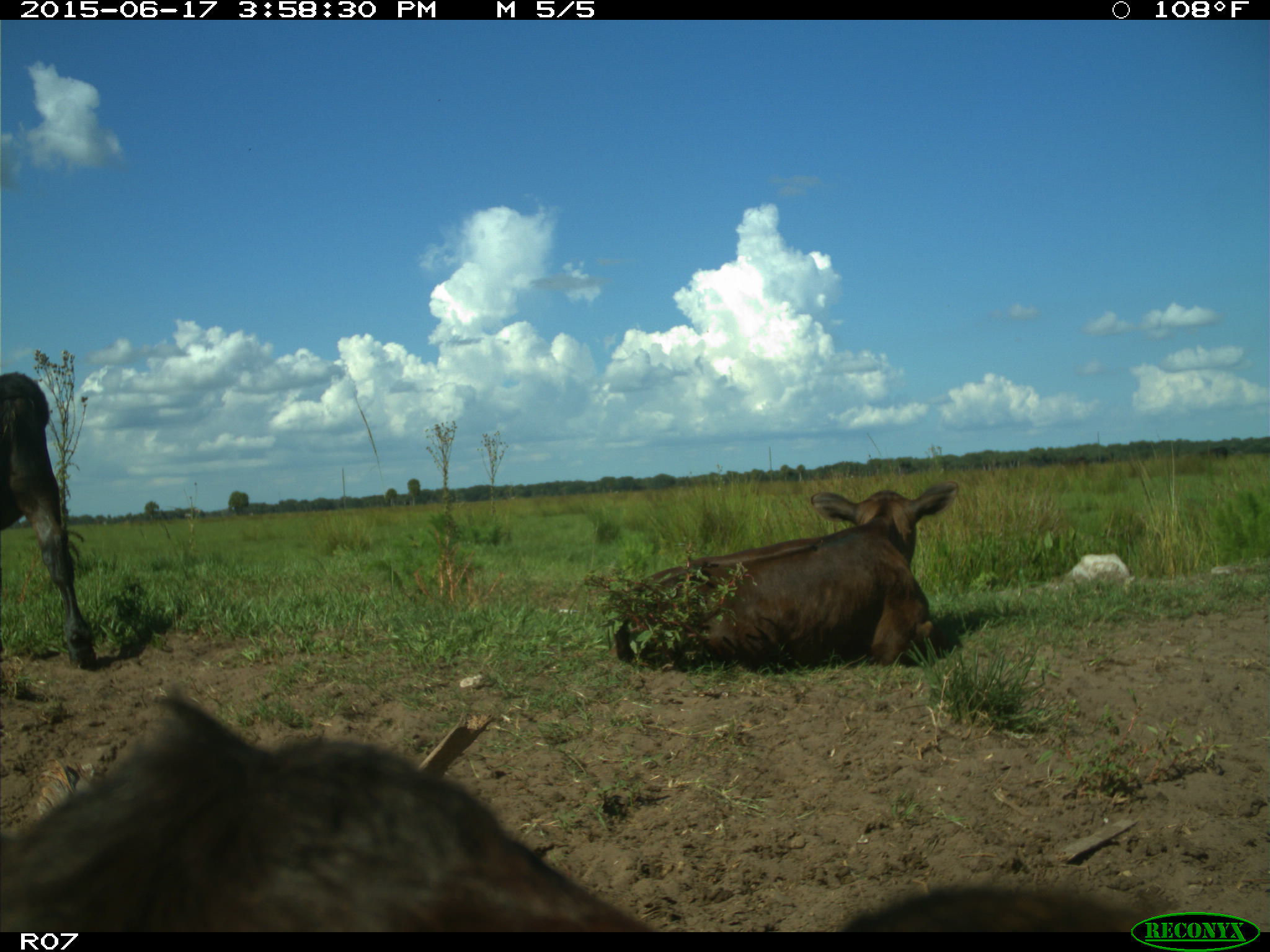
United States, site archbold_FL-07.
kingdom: Animalia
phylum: Chordata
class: Mammalia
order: Artiodactyla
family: Bovidae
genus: Bos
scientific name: Bos taurus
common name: domestic cow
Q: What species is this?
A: Bos taurus (domestic cow).